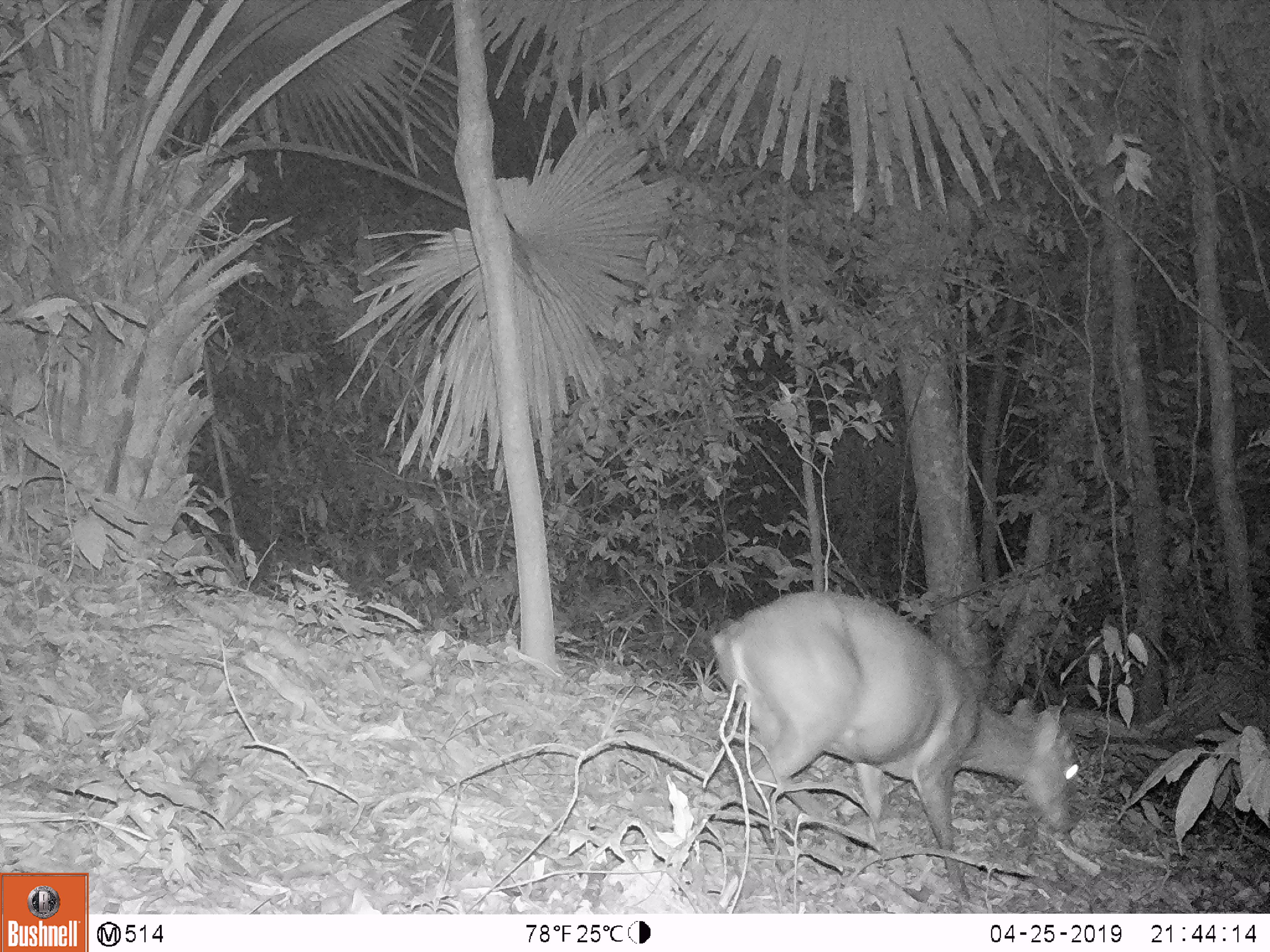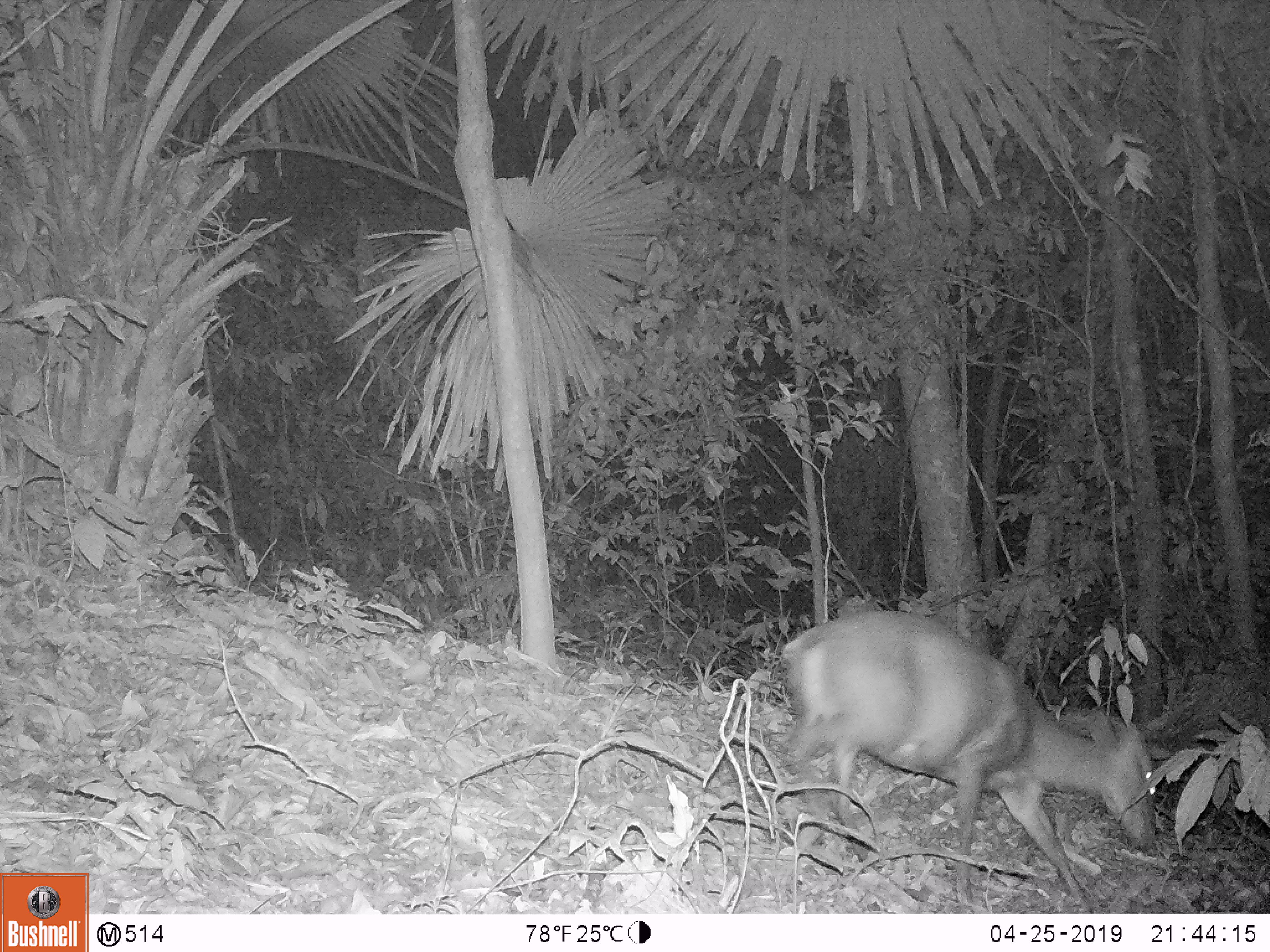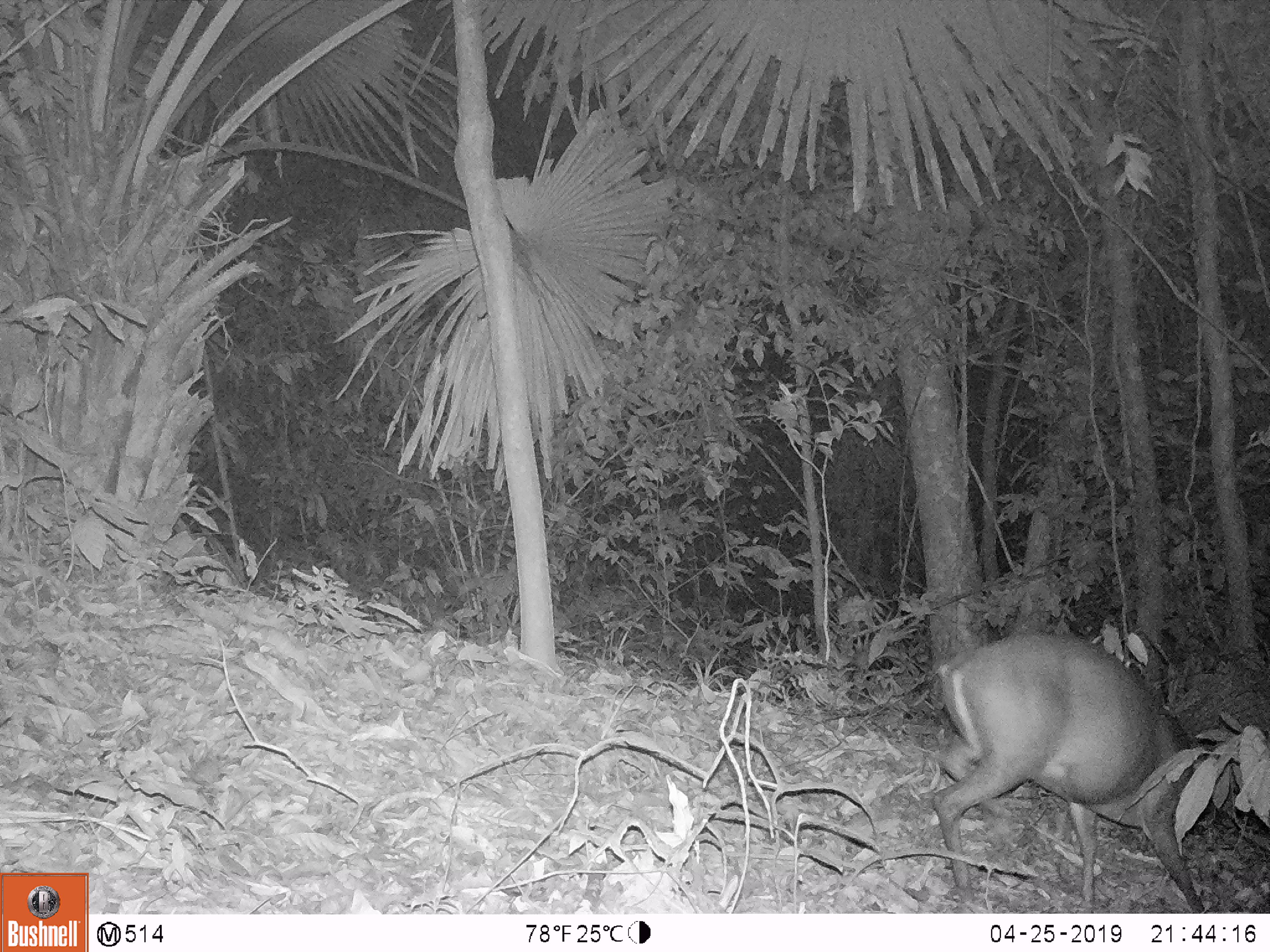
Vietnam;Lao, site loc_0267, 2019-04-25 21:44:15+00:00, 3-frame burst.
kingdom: Animalia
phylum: Chordata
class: Mammalia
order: Artiodactyla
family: Cervidae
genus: Muntiacus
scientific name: Muntiacus rooseveltorum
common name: roosevelt's muntjac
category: roosevelts muntjac group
Roosevelts muntjac group (roosevelt's muntjac) (Muntiacus rooseveltorum). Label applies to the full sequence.